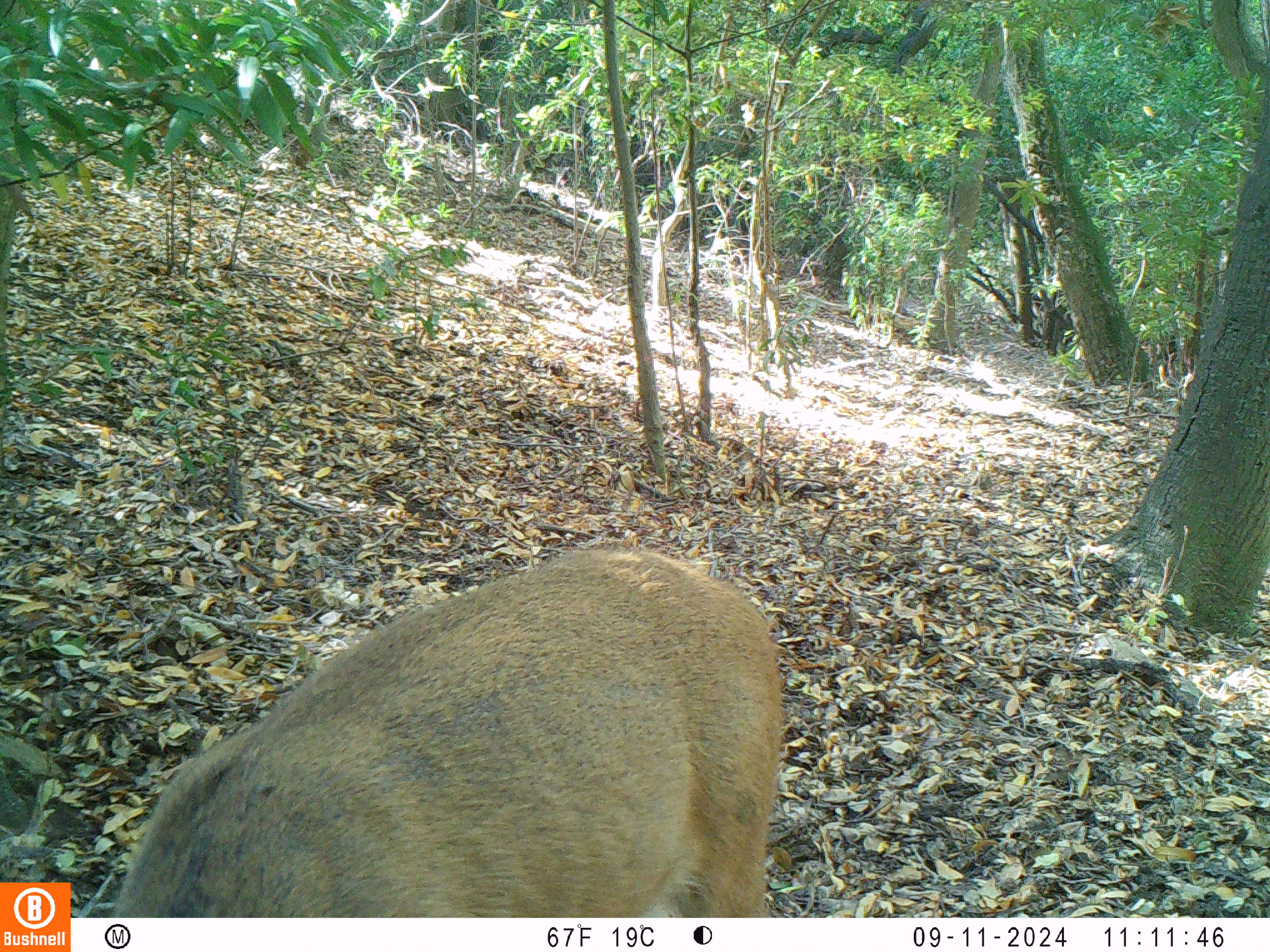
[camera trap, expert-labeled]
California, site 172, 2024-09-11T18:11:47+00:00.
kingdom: Animalia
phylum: Chordata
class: Mammalia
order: Artiodactyla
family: Cervidae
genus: Odocoileus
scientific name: Odocoileus hemionus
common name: mule deer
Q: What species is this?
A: Mule deer (Odocoileus hemionus).